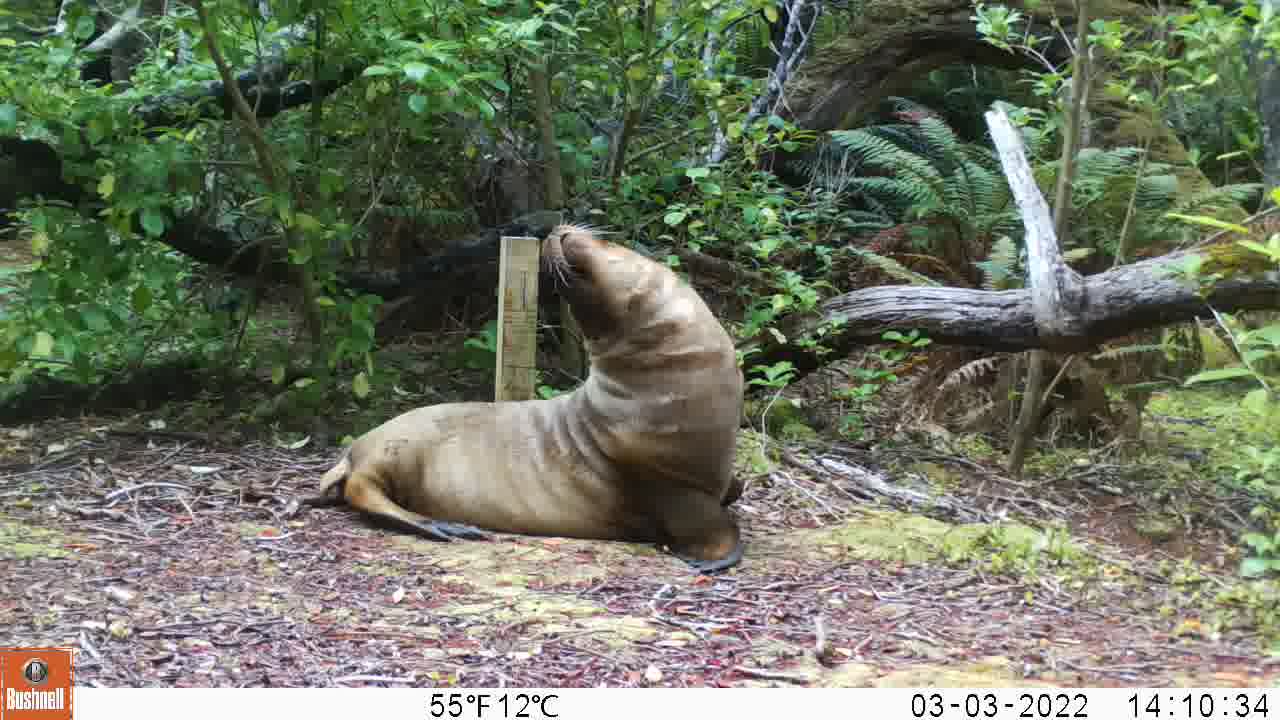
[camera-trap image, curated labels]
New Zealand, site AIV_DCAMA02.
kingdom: Animalia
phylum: Chordata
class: Mammalia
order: Carnivora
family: Otariidae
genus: Phocarctos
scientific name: Phocarctos hookeri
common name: new zealand sea lion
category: sealion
Sealion (new zealand sea lion) (Phocarctos hookeri).